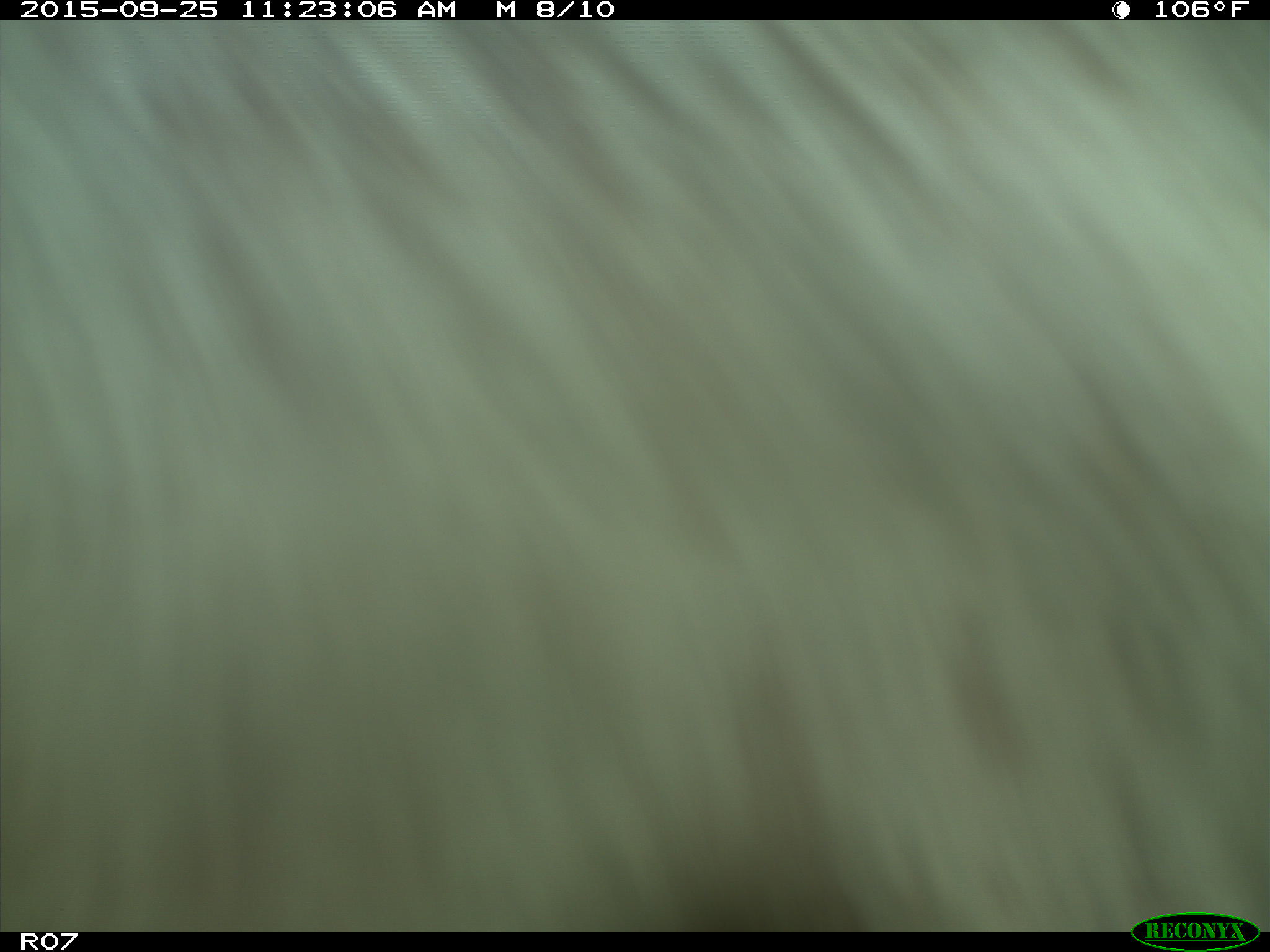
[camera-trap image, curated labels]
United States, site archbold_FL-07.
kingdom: Animalia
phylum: Chordata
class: Mammalia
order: Artiodactyla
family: Bovidae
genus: Bos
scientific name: Bos taurus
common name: domestic cow